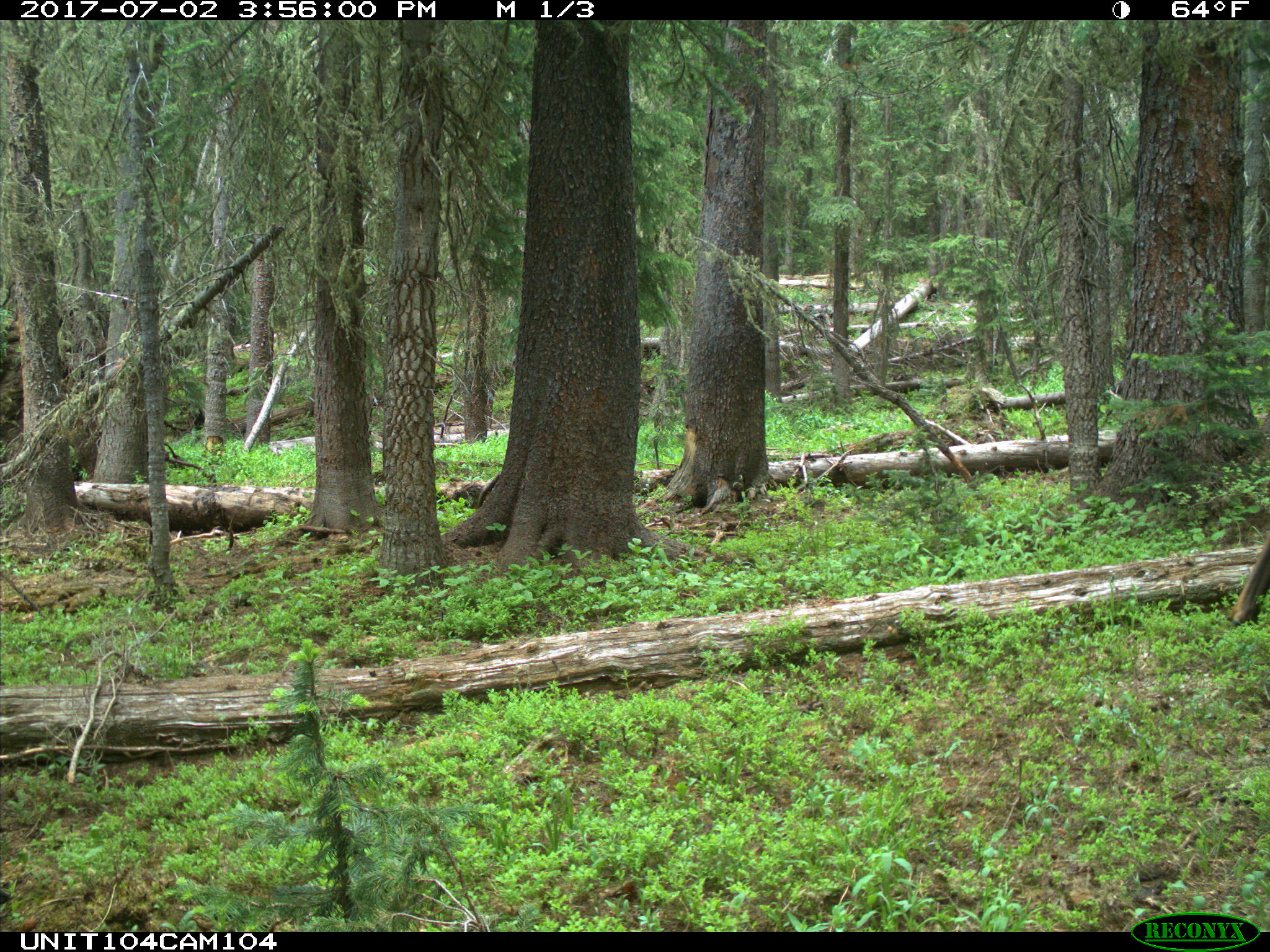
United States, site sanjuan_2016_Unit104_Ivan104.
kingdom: Animalia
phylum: Chordata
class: Mammalia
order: Artiodactyla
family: Cervidae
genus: Cervus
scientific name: Cervus elaphus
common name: red deer